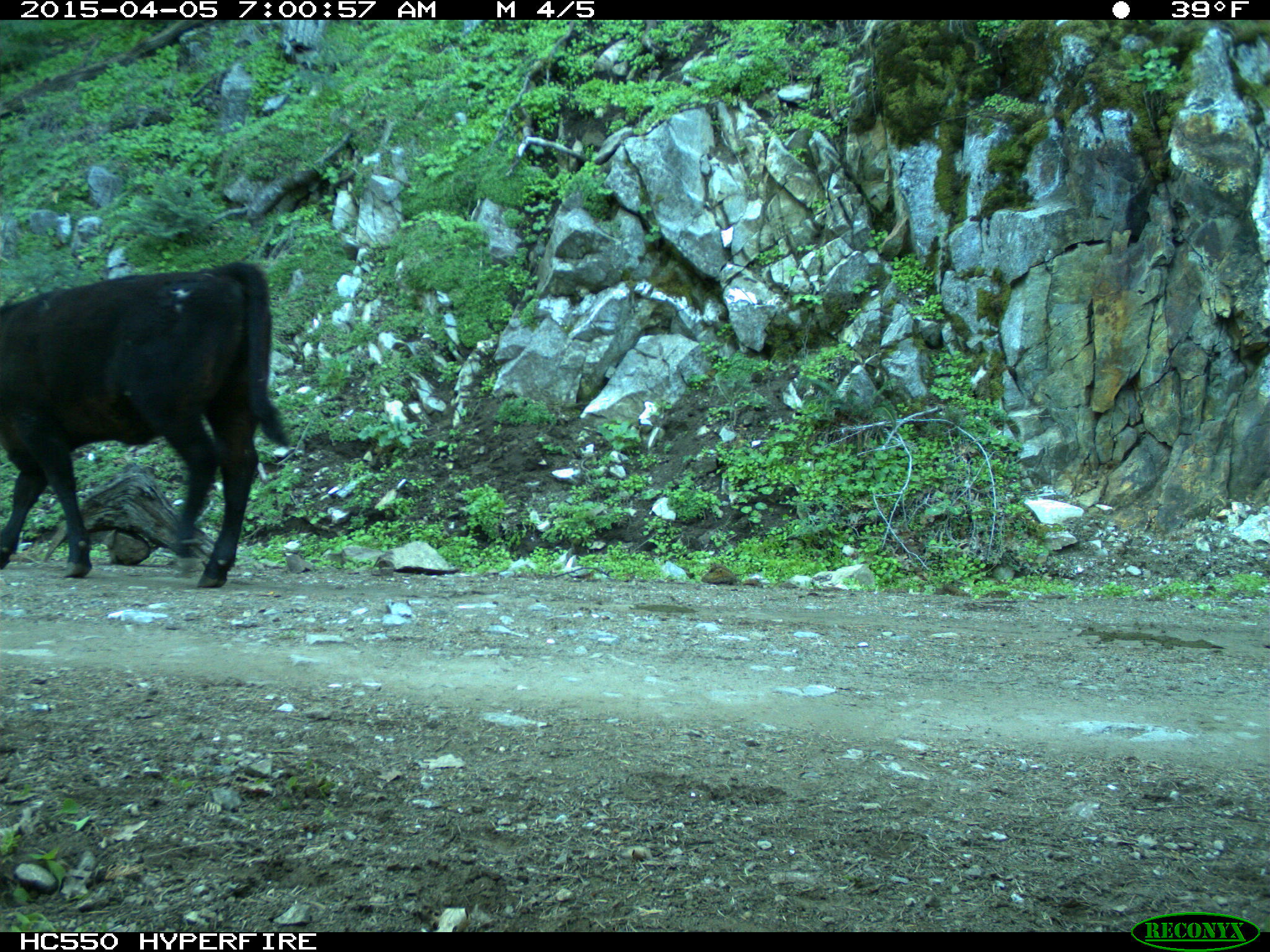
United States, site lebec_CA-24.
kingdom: Animalia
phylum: Chordata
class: Mammalia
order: Artiodactyla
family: Bovidae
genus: Bos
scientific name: Bos taurus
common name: domestic cow